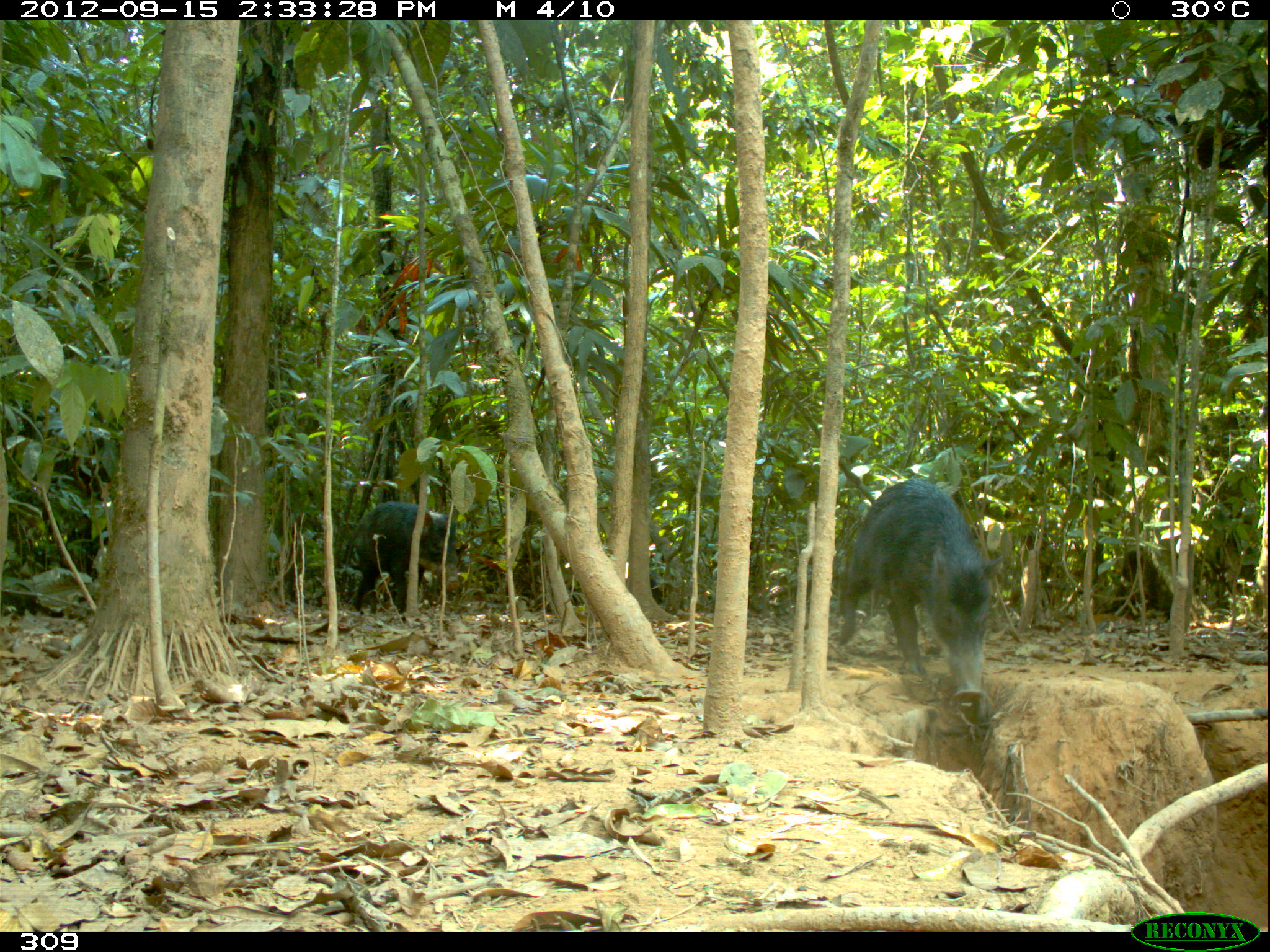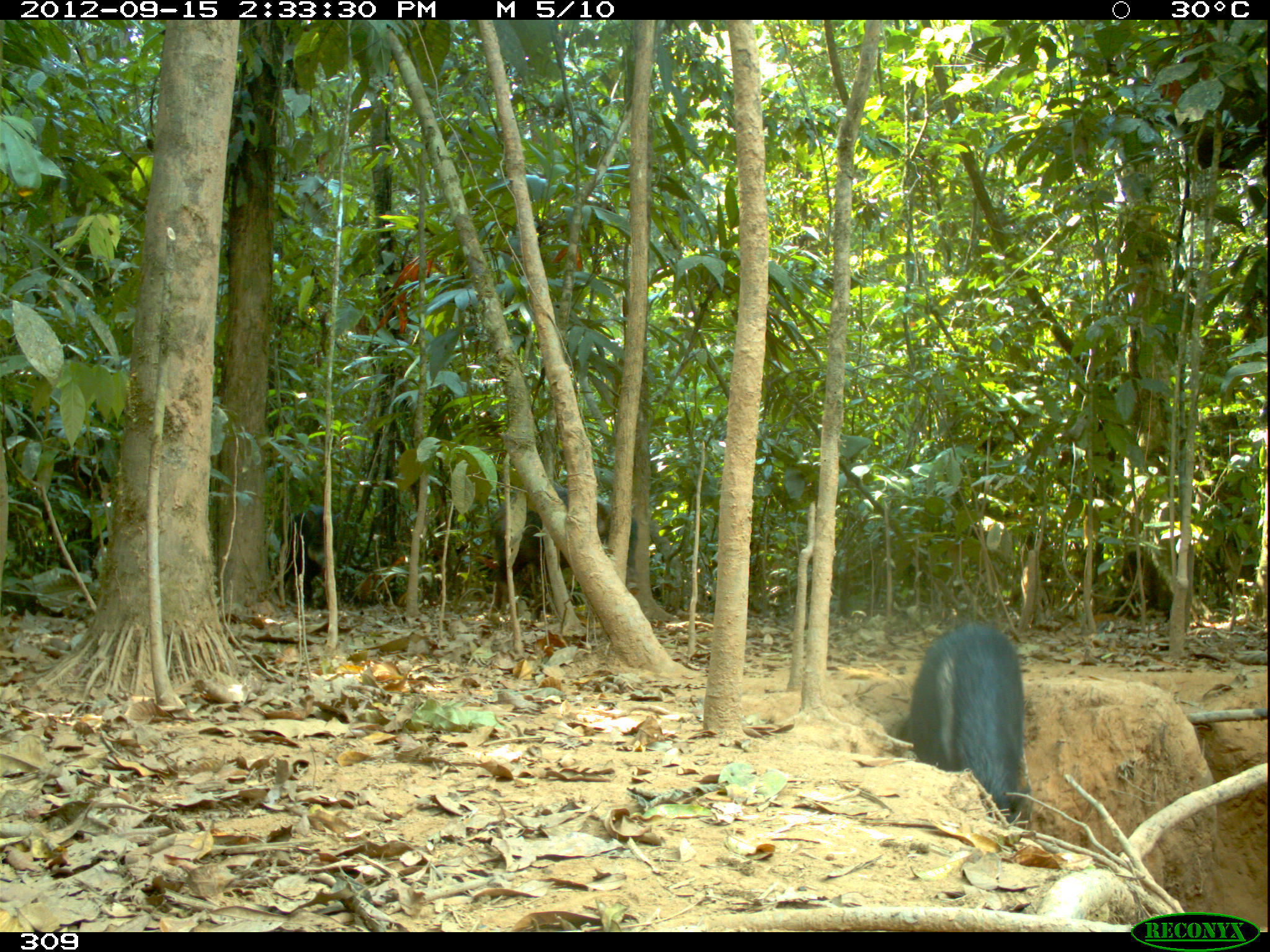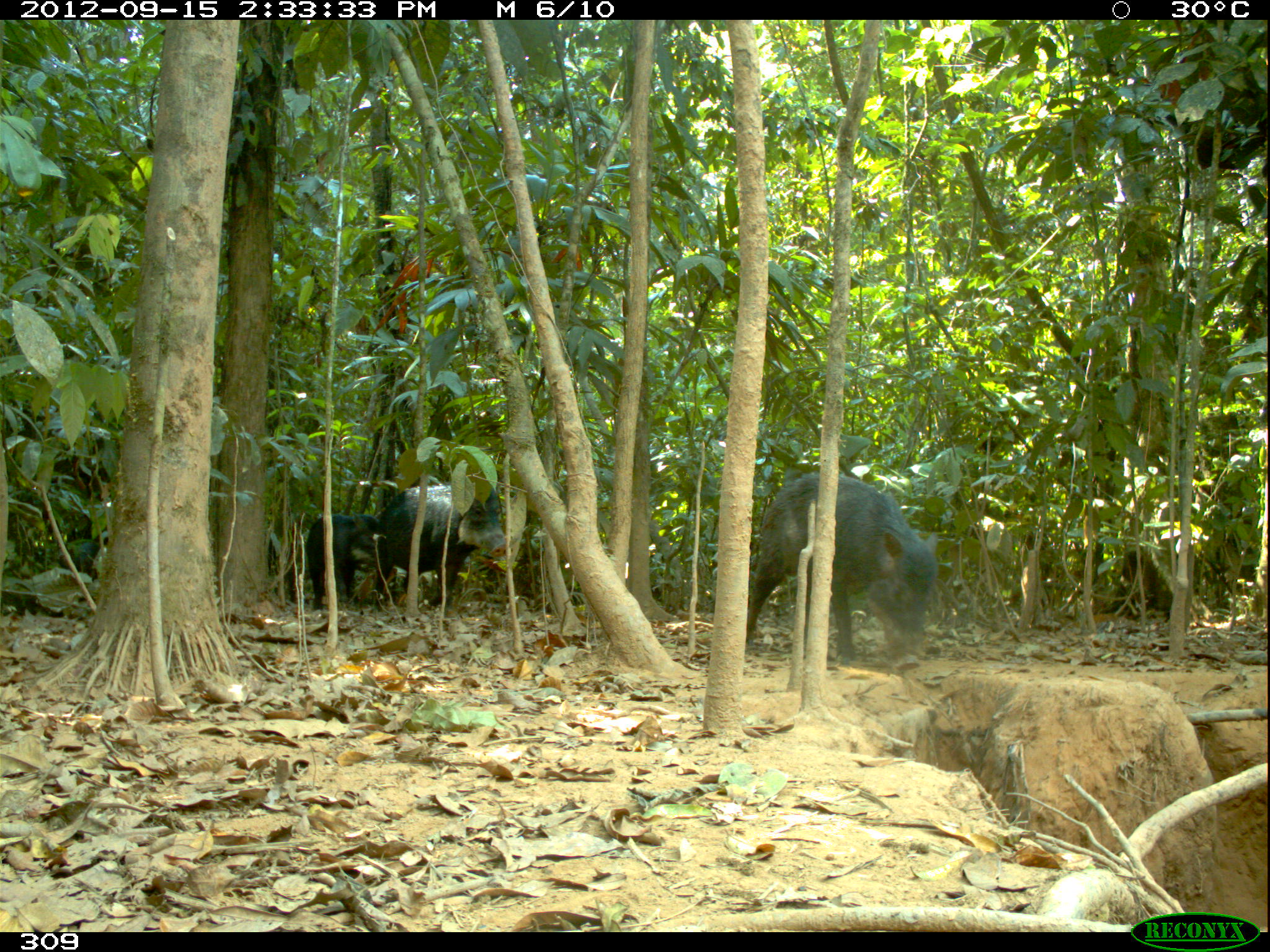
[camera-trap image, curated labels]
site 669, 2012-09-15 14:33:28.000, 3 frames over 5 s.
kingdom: Animalia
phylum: Chordata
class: Mammalia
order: Artiodactyla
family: Tayassuidae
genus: Tayassu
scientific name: Tayassu pecari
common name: white-lipped peccary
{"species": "Tayassu pecari (white-lipped peccary)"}